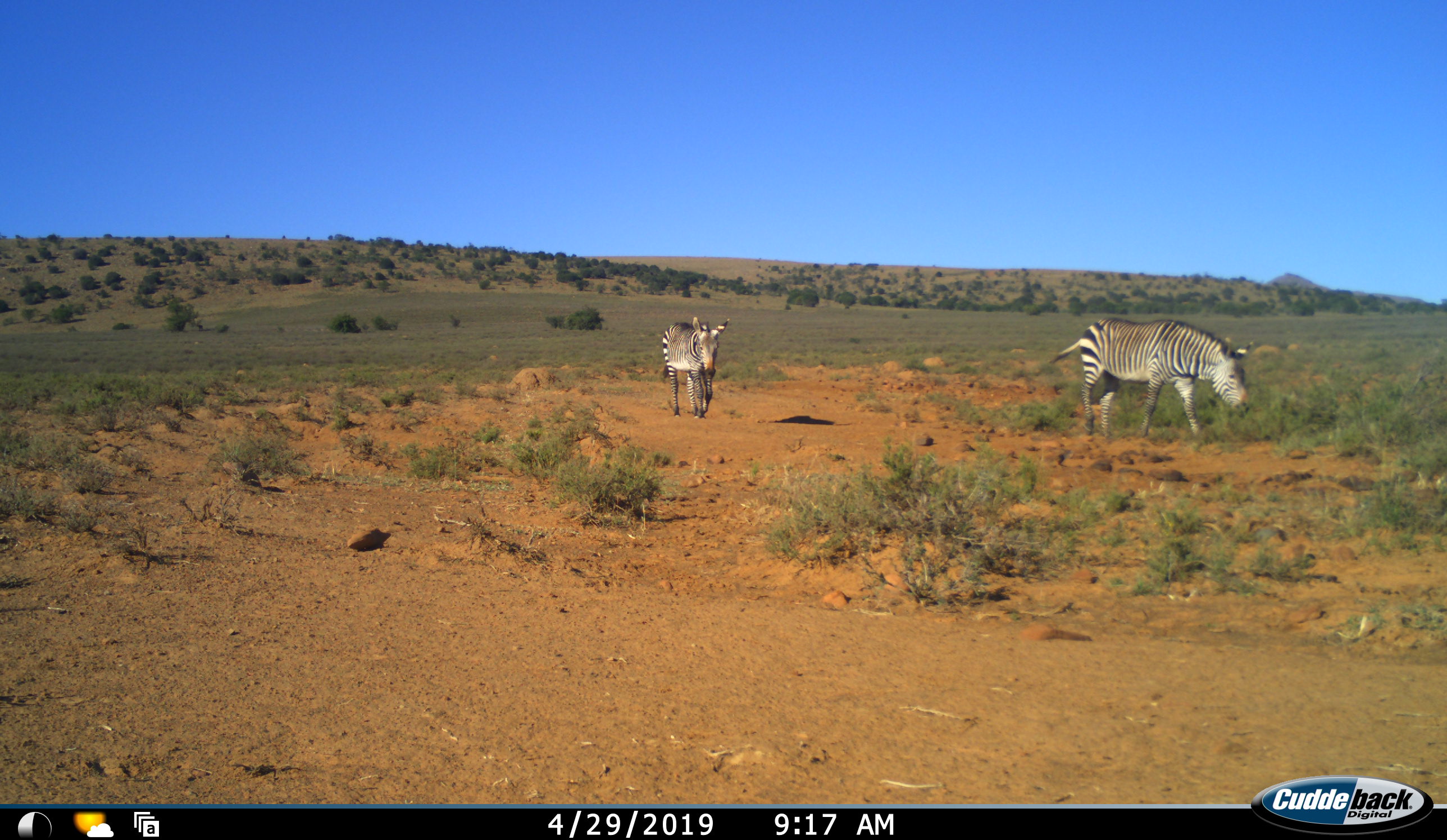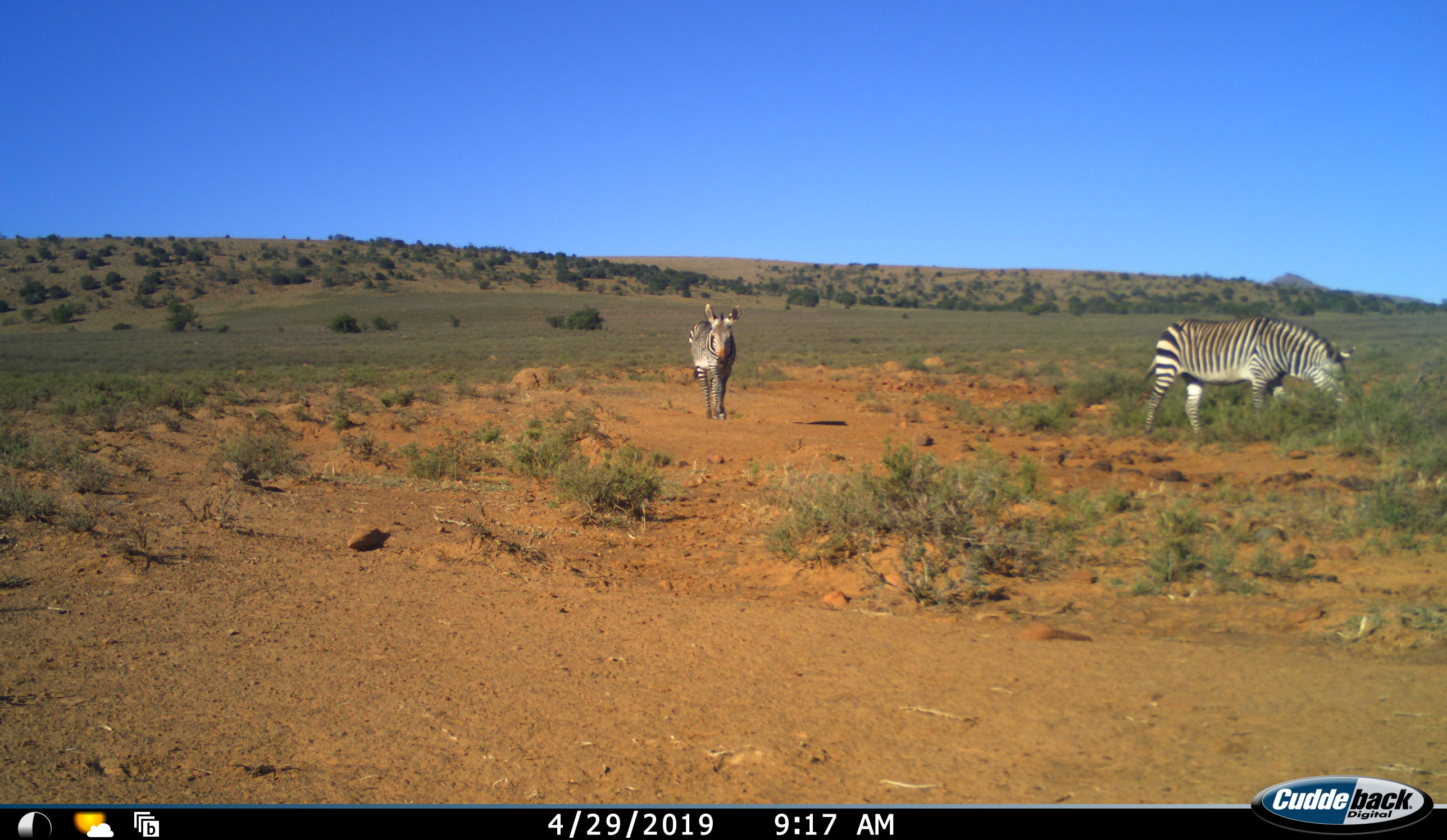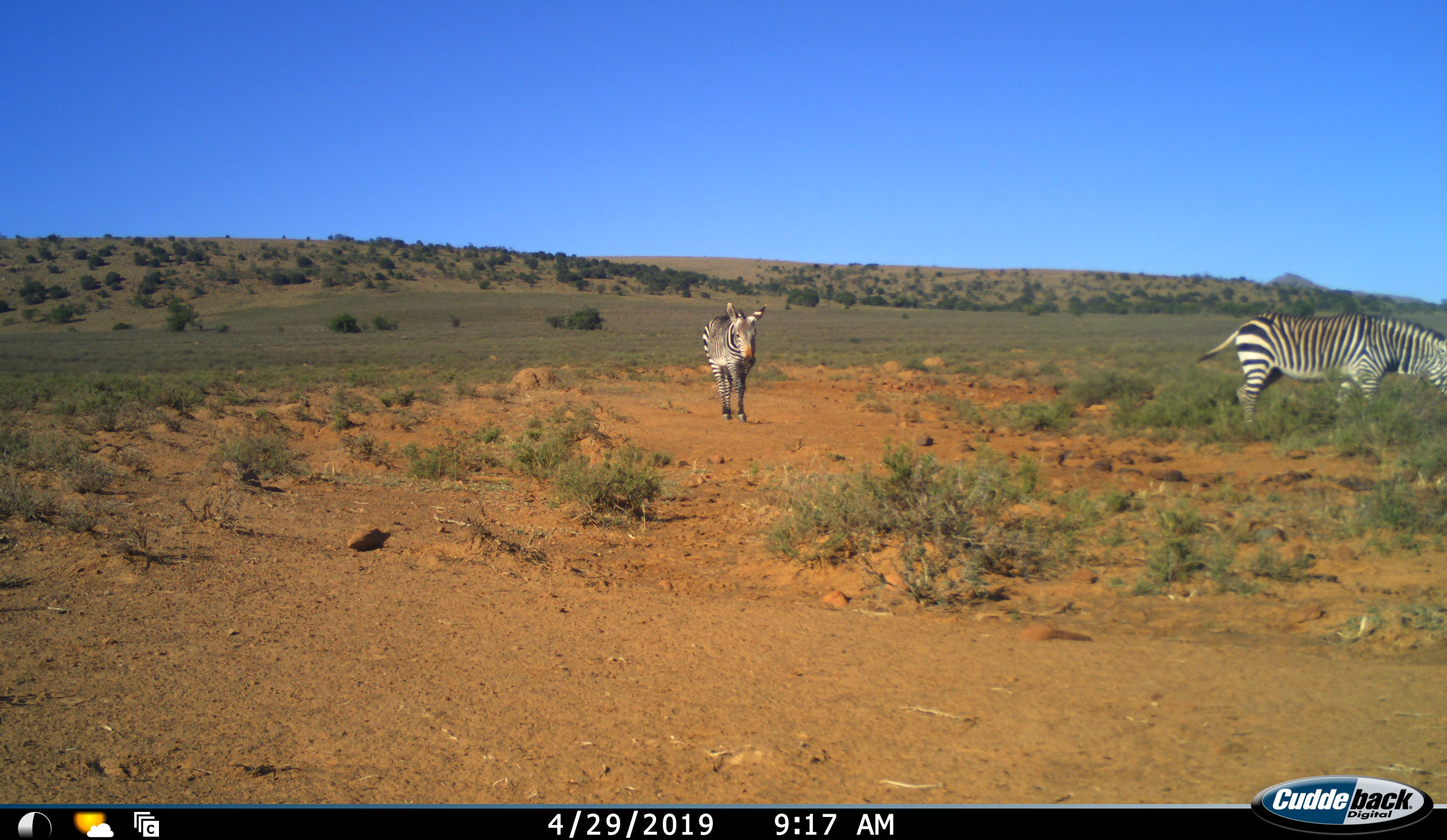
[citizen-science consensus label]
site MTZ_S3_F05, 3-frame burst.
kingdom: Animalia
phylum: Chordata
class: Mammalia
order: Perissodactyla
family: Equidae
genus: Equus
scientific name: Equus zebra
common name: mountain zebra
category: zebramountain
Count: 2.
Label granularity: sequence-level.